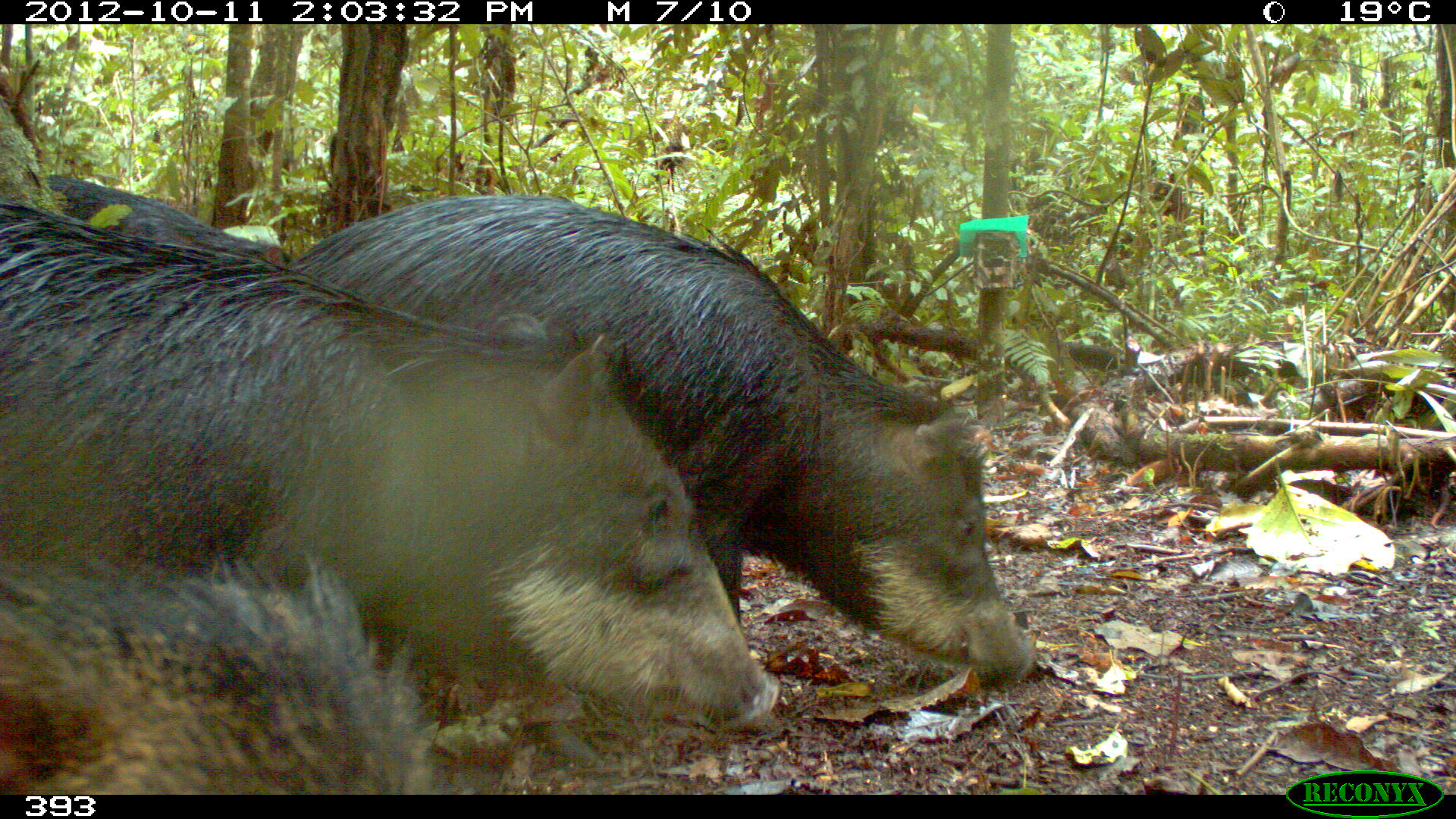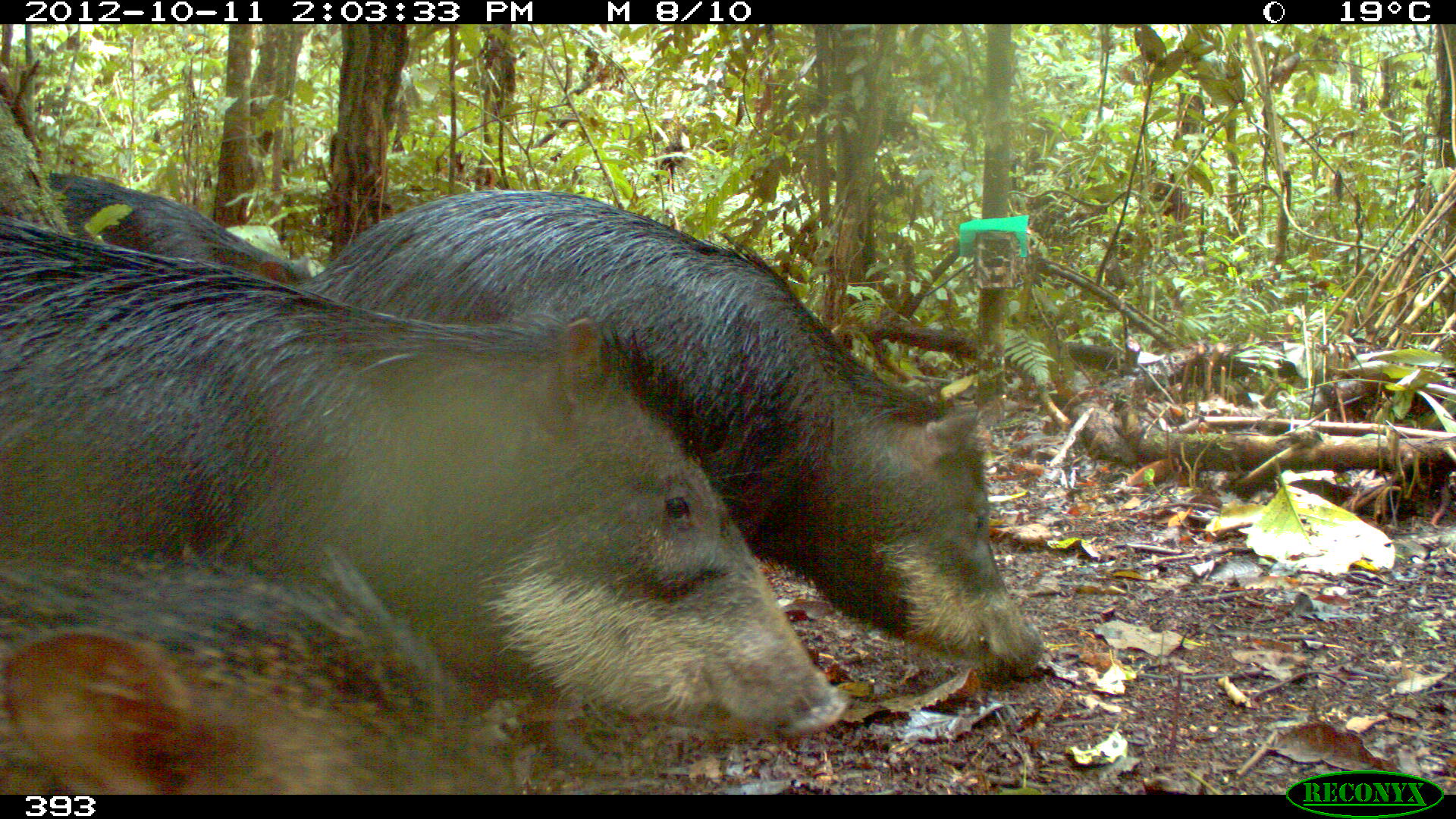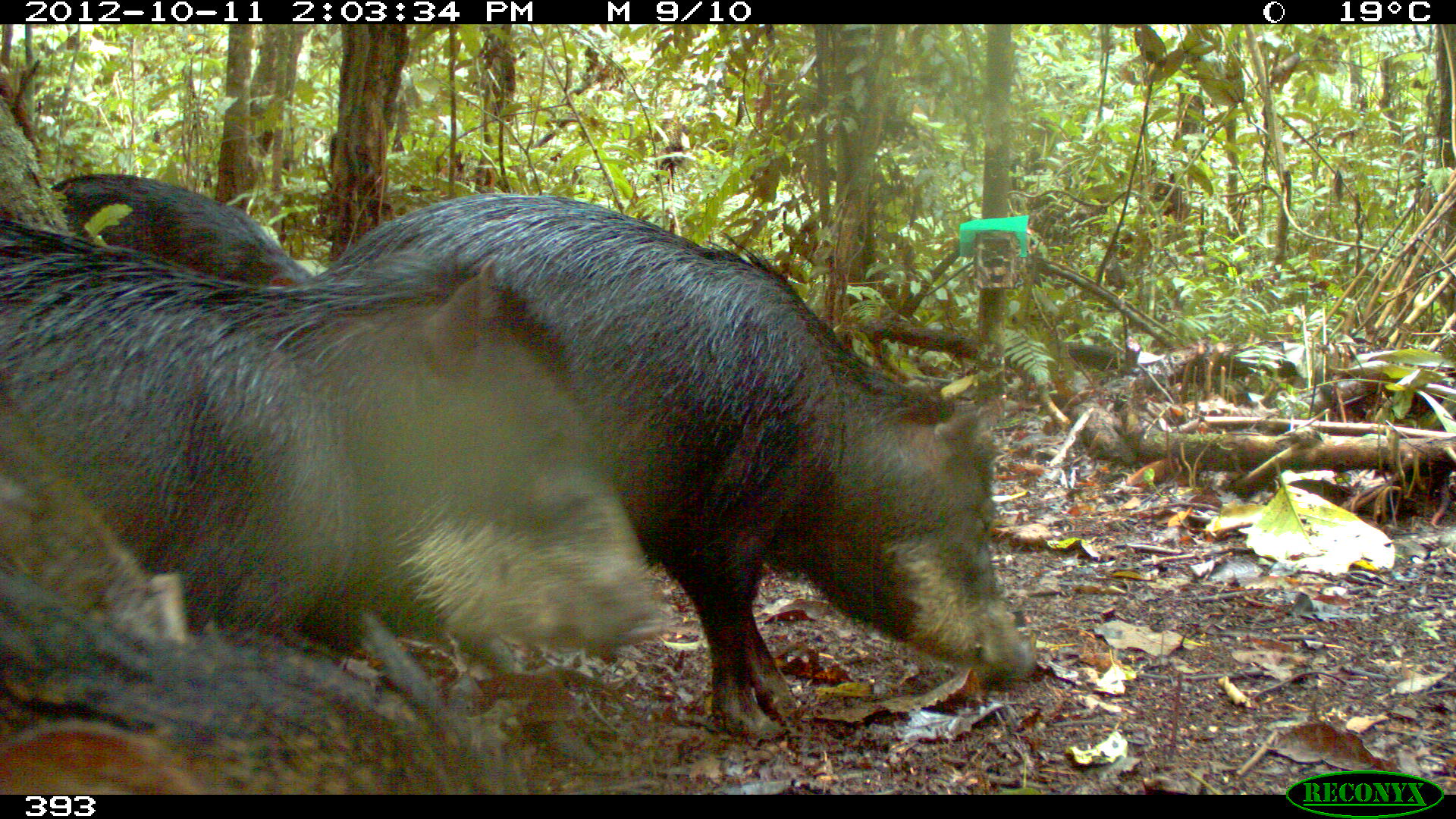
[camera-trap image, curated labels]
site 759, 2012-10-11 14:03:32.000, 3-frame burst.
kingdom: Animalia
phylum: Chordata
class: Mammalia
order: Artiodactyla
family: Tayassuidae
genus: Tayassu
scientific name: Tayassu pecari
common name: white-lipped peccary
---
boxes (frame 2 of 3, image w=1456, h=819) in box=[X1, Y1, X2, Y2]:
tayassu pecari: box=[0, 212, 854, 736]; box=[298, 186, 1041, 681]; box=[0, 548, 516, 795]; box=[45, 171, 311, 283]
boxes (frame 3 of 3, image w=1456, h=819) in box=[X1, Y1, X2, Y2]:
tayassu pecari: box=[307, 194, 1039, 734]; box=[0, 223, 662, 656]; box=[0, 570, 530, 796]; box=[0, 384, 185, 647]; box=[51, 171, 312, 283]